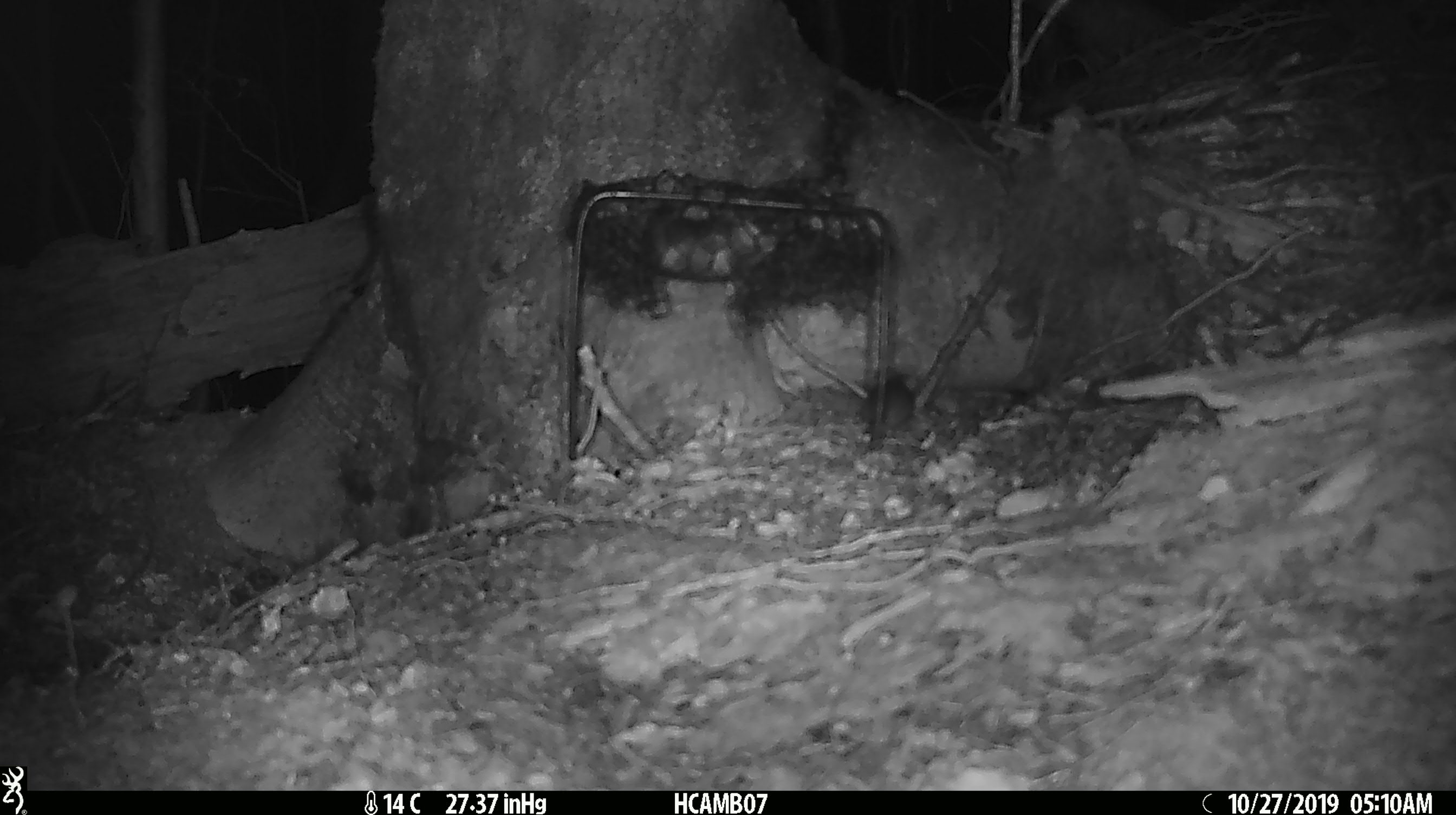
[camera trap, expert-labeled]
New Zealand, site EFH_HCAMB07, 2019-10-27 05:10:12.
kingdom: Animalia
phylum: Chordata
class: Mammalia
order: Rodentia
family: Muridae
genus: Mus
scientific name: Mus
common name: mouse